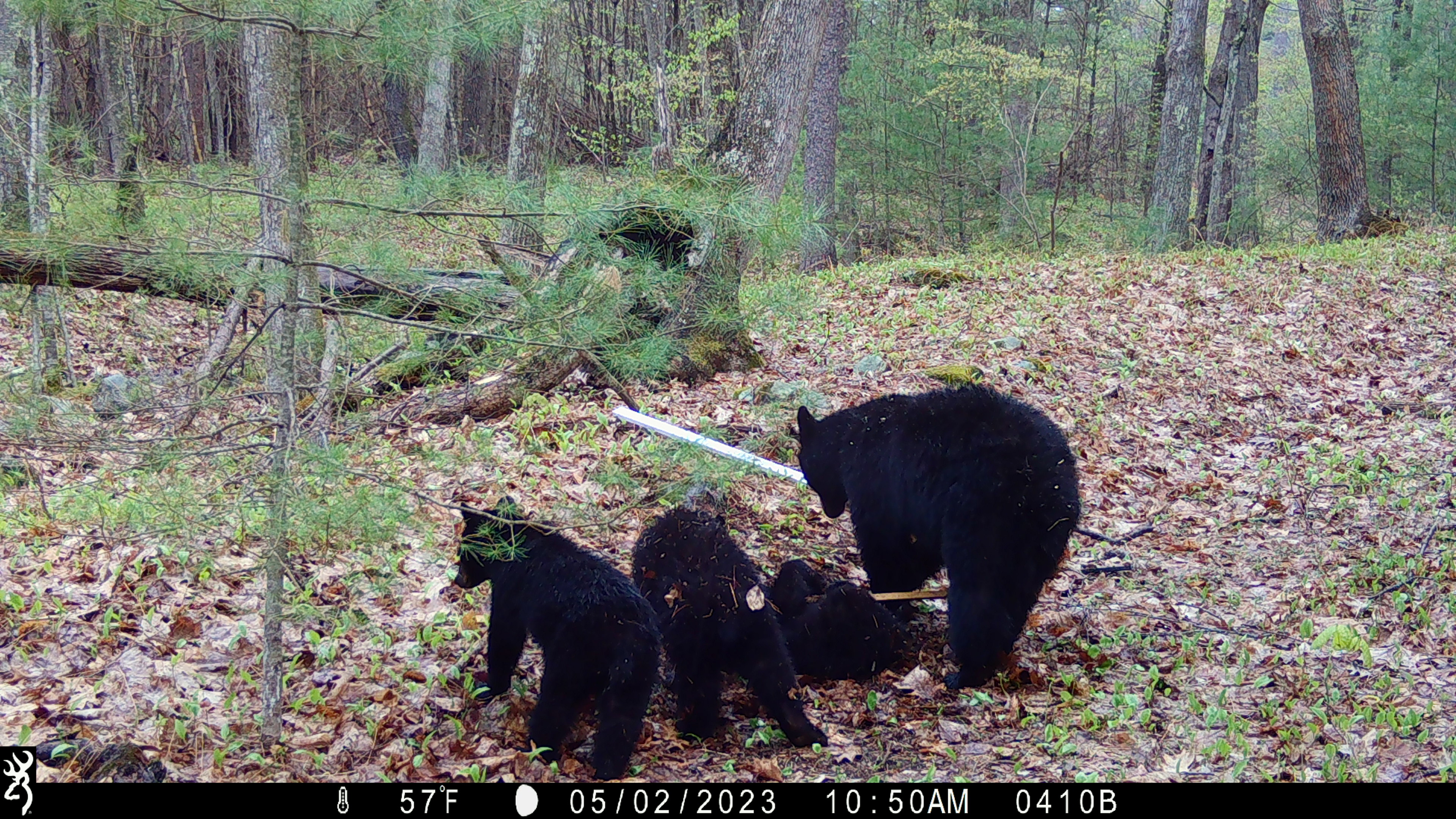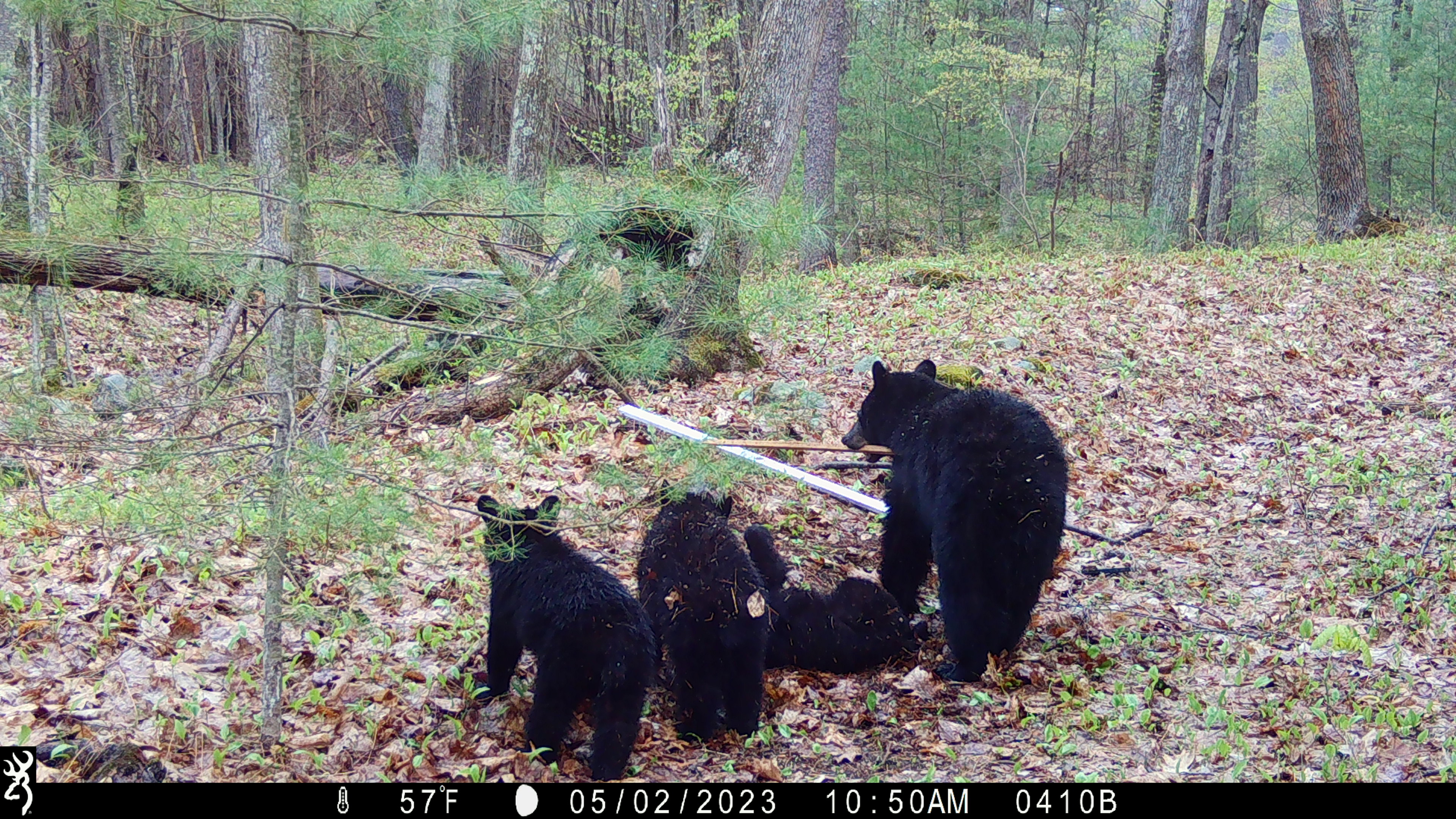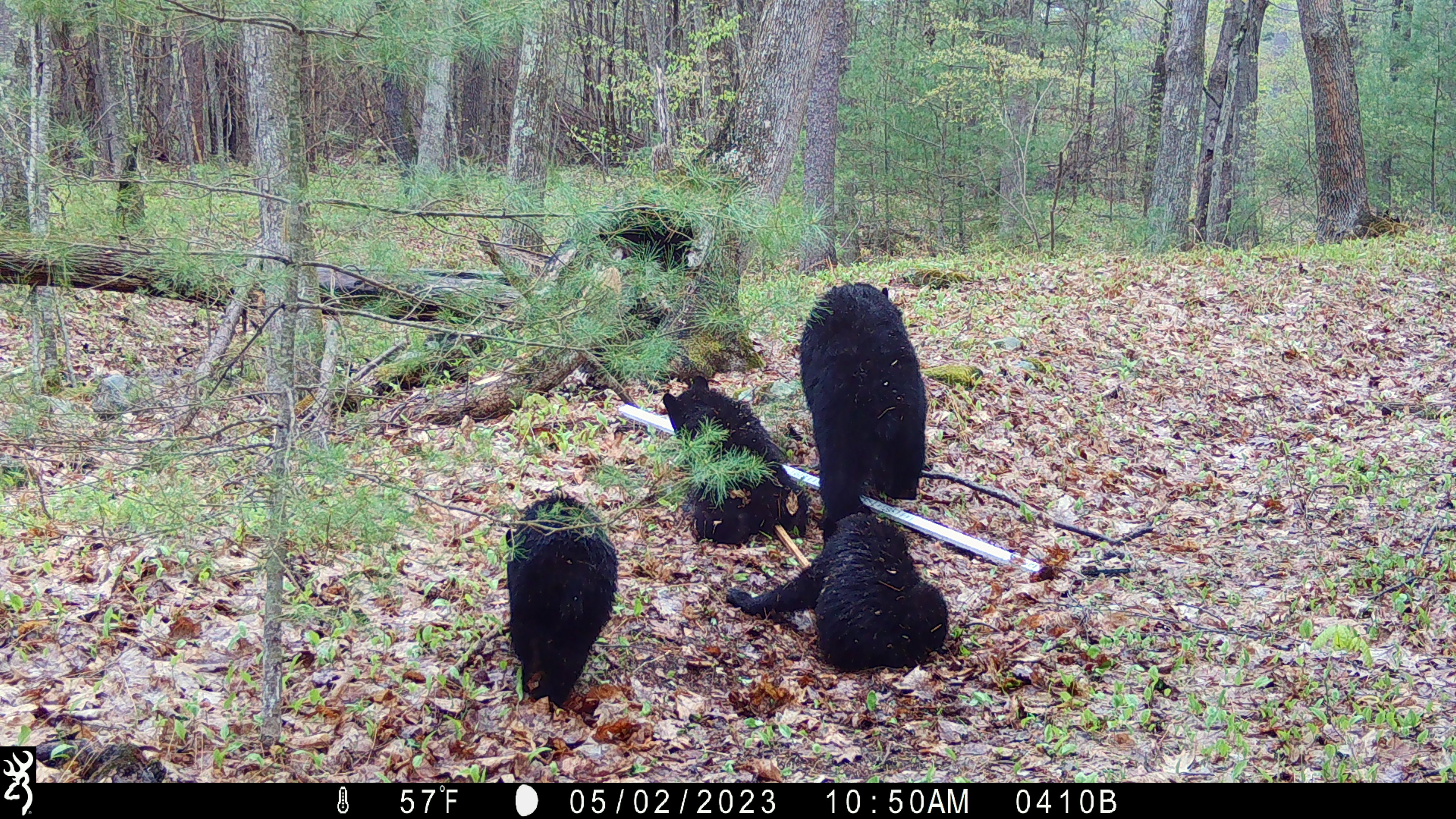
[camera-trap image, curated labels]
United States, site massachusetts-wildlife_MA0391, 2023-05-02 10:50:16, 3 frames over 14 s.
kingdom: Animalia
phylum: Chordata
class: Mammalia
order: Carnivora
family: Ursidae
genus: Ursus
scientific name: Ursus americanus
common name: black bear